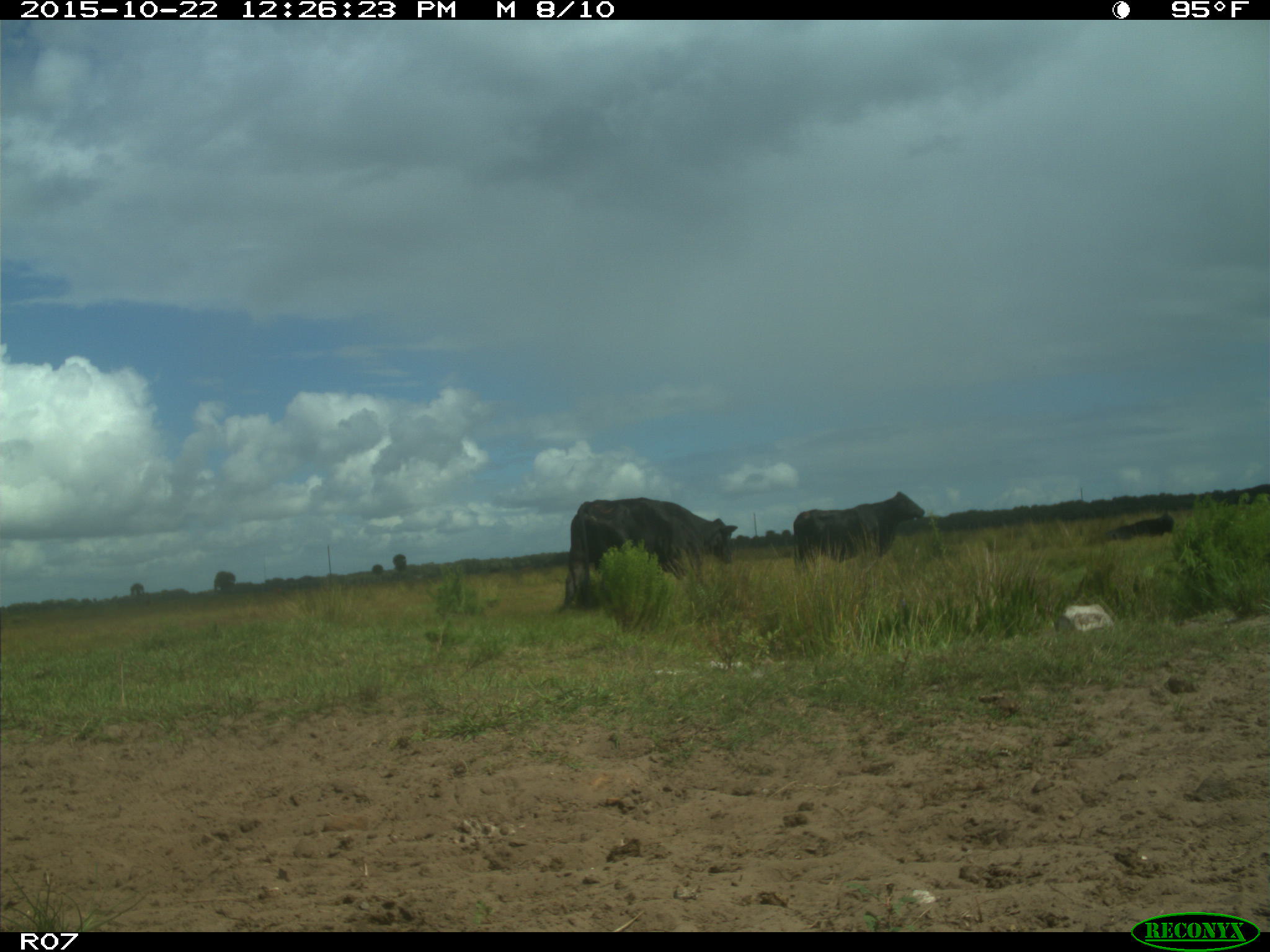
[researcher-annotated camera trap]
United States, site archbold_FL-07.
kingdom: Animalia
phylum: Chordata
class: Mammalia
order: Artiodactyla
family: Bovidae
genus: Bos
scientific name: Bos taurus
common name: domestic cow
Bos taurus (domestic cow).